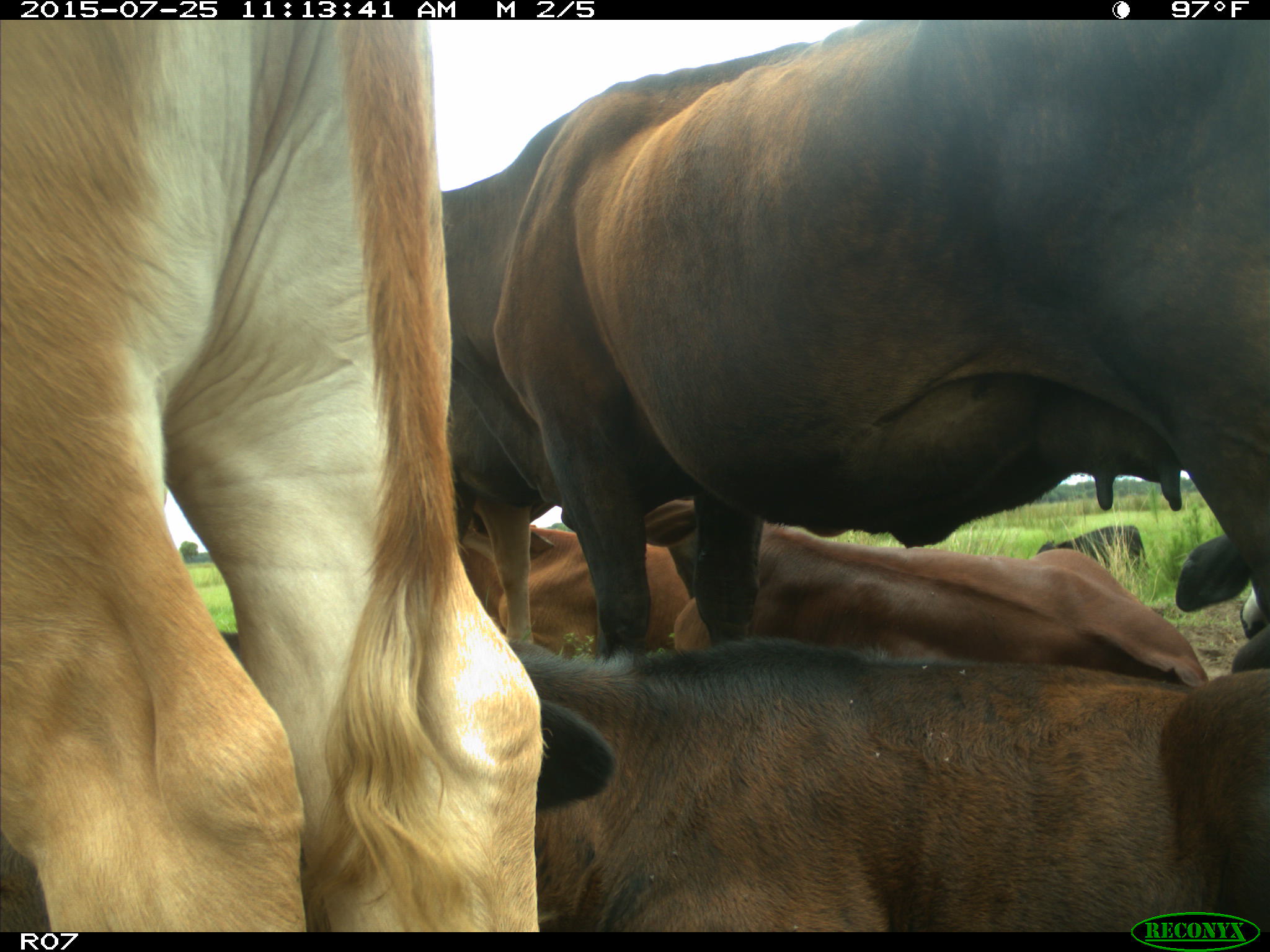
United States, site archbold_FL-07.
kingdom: Animalia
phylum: Chordata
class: Mammalia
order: Artiodactyla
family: Bovidae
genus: Bos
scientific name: Bos taurus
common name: domestic cow